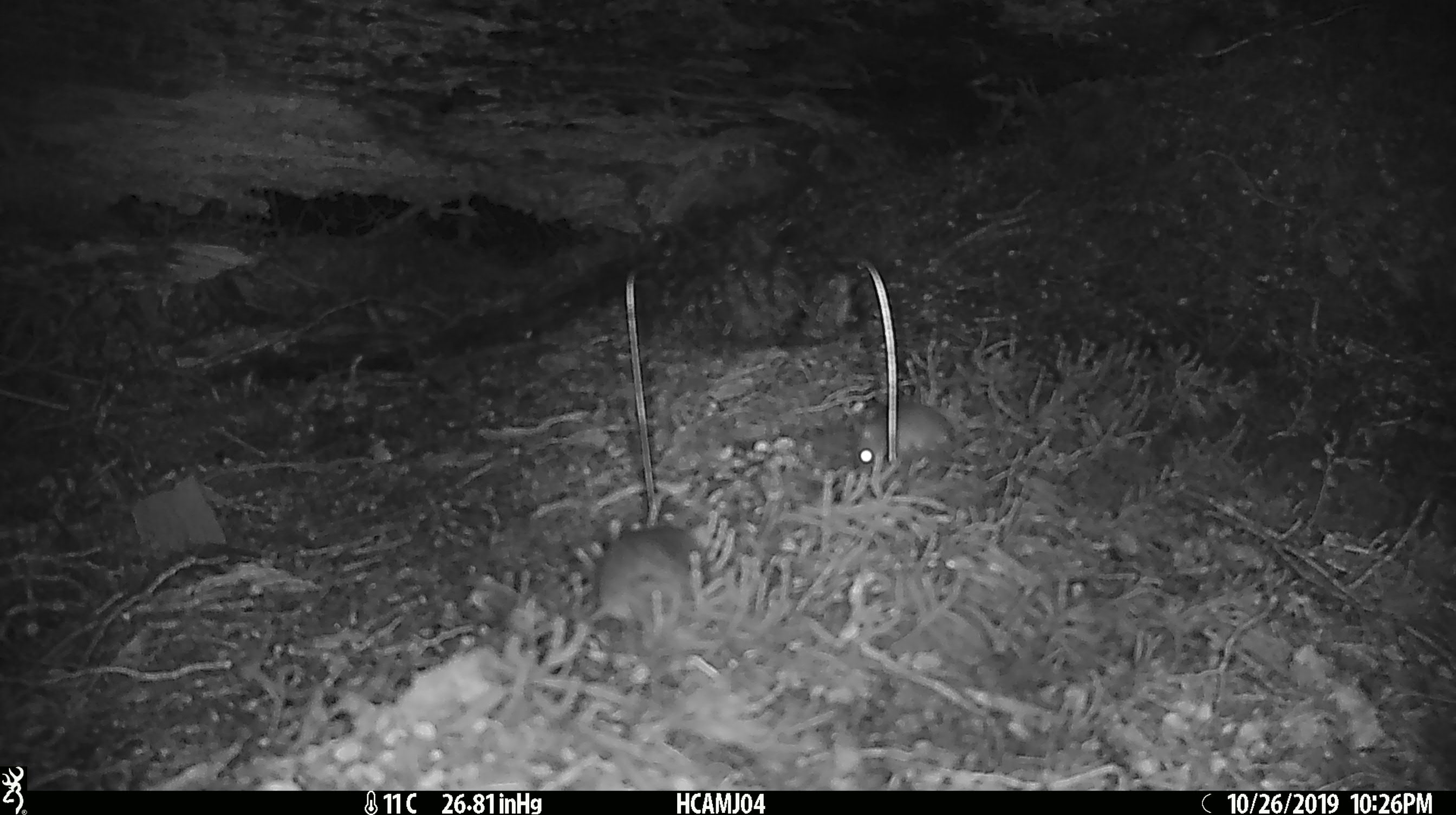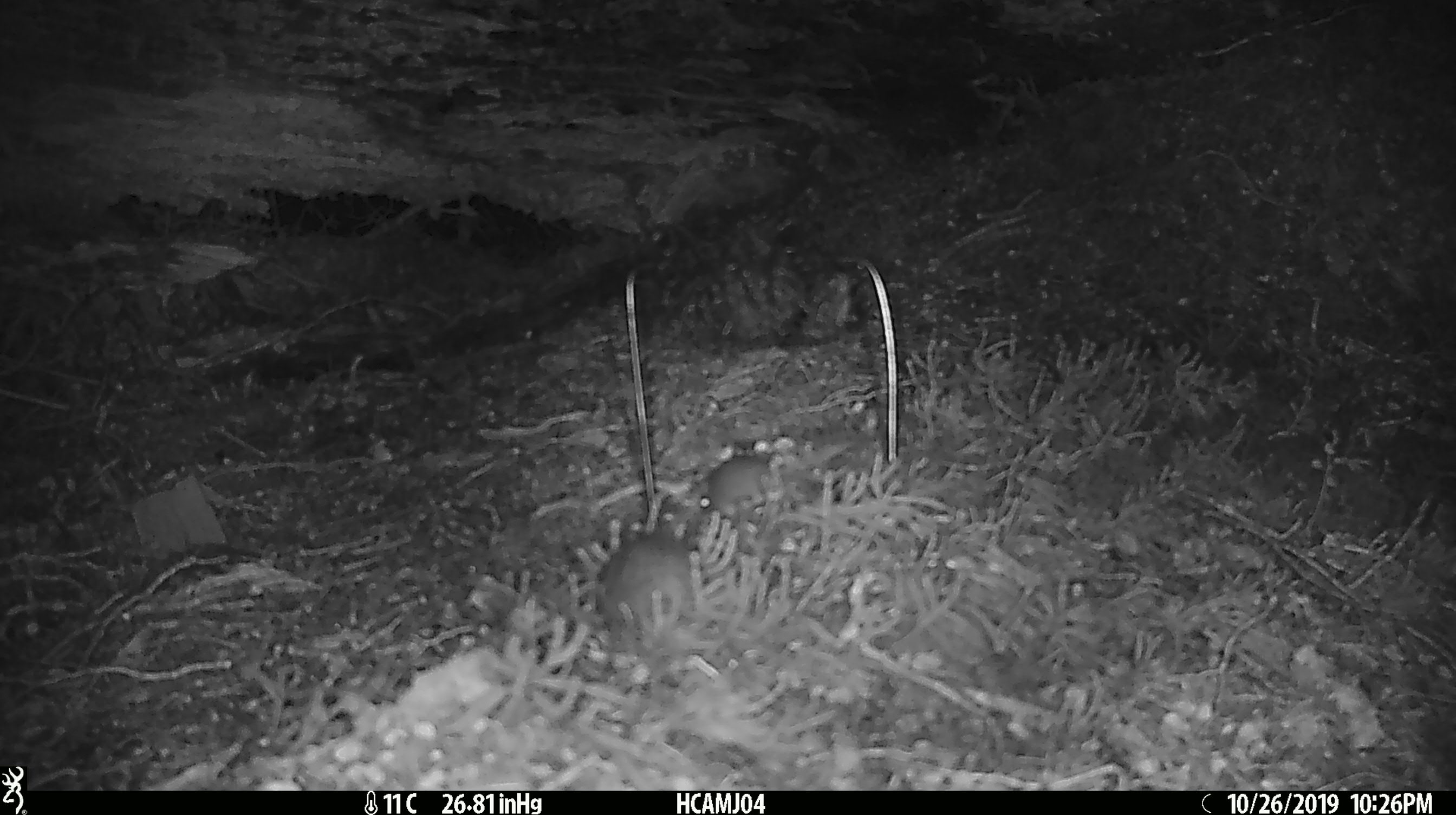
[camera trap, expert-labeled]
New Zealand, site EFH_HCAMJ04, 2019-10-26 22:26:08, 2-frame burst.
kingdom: Animalia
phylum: Chordata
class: Mammalia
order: Rodentia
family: Muridae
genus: Mus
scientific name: Mus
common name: mouse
Mouse (Mus).